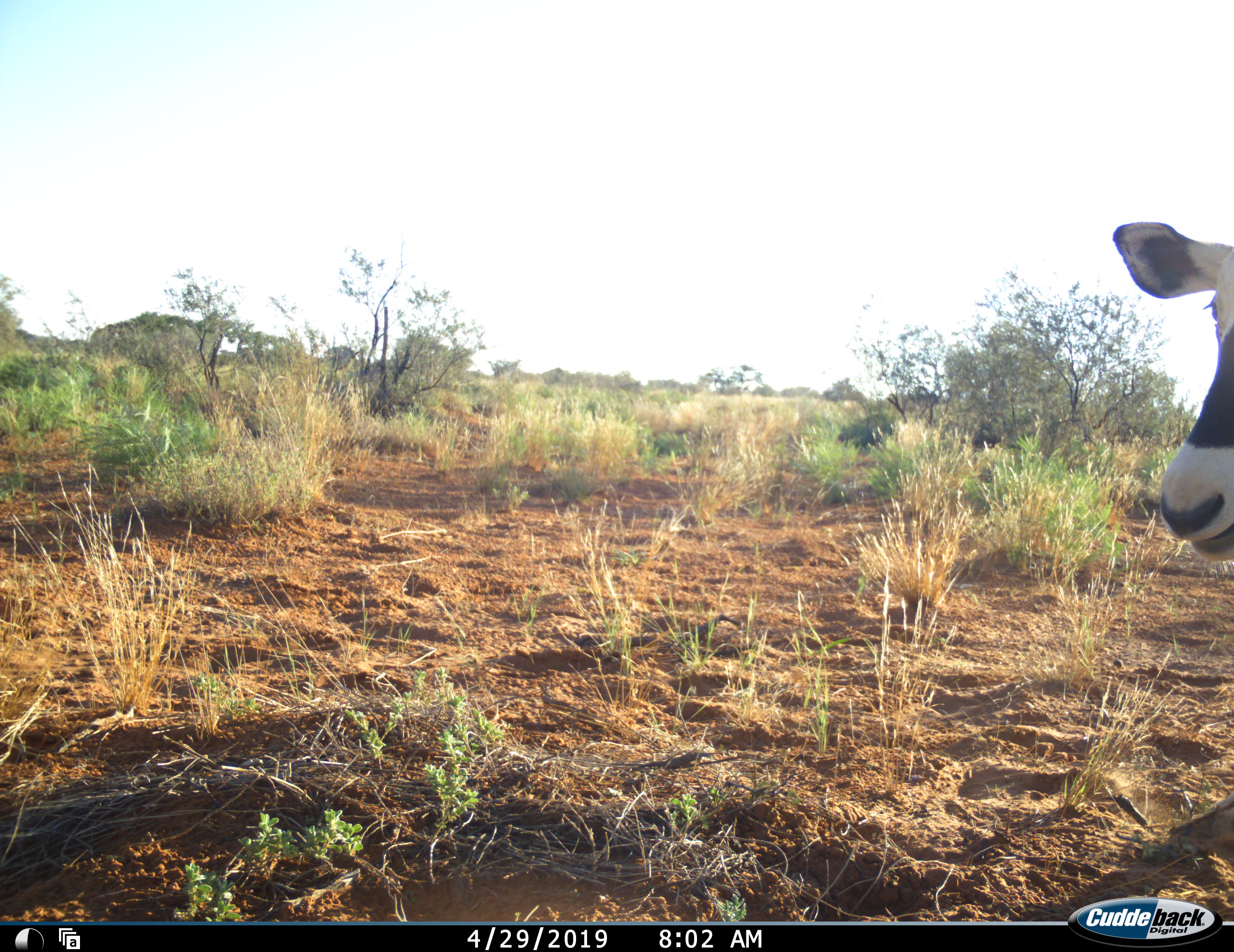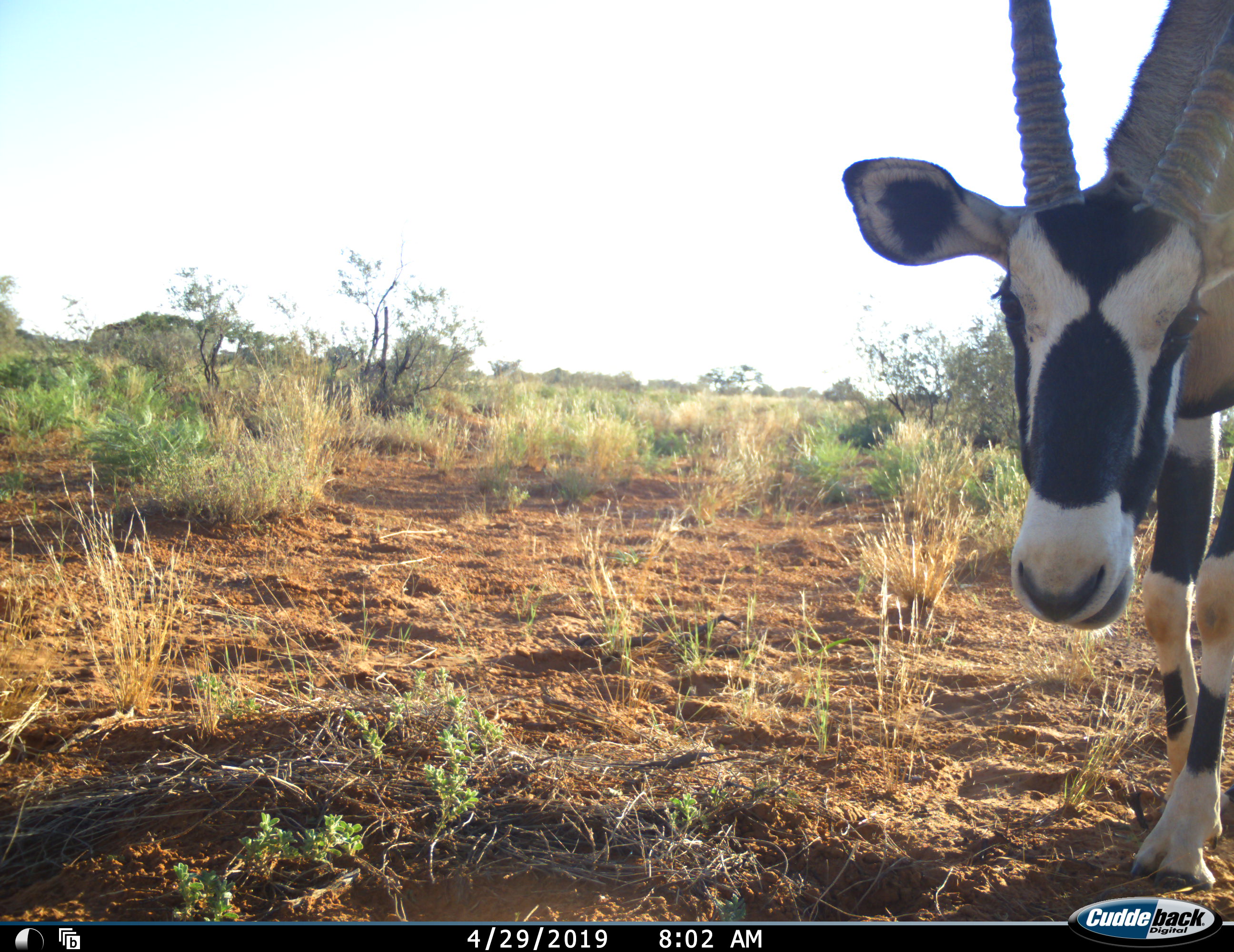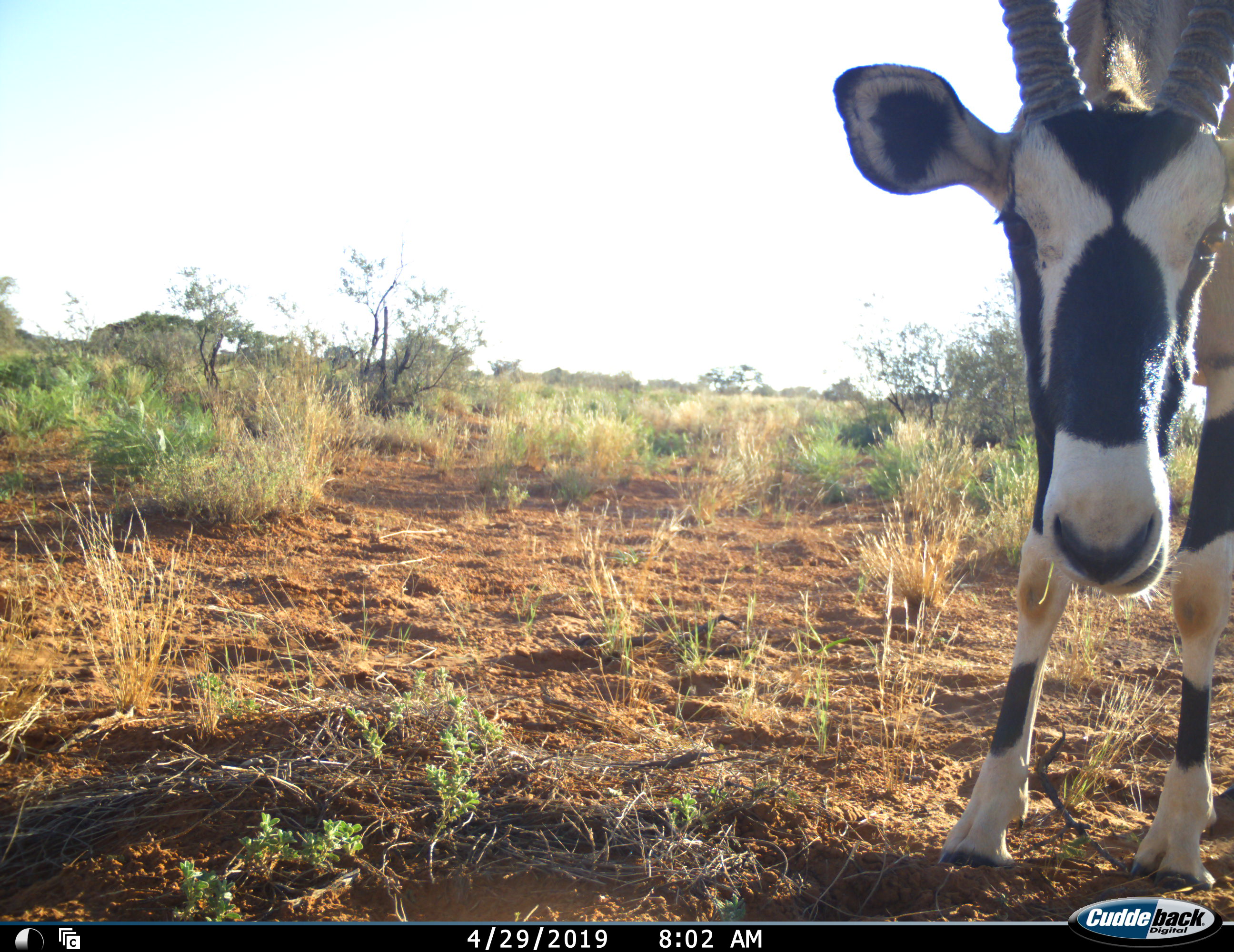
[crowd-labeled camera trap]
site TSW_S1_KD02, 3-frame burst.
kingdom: Animalia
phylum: Chordata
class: Mammalia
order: Artiodactyla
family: Bovidae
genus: Oryx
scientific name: Oryx gazella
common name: gemsbok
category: oryx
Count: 1.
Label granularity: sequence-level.